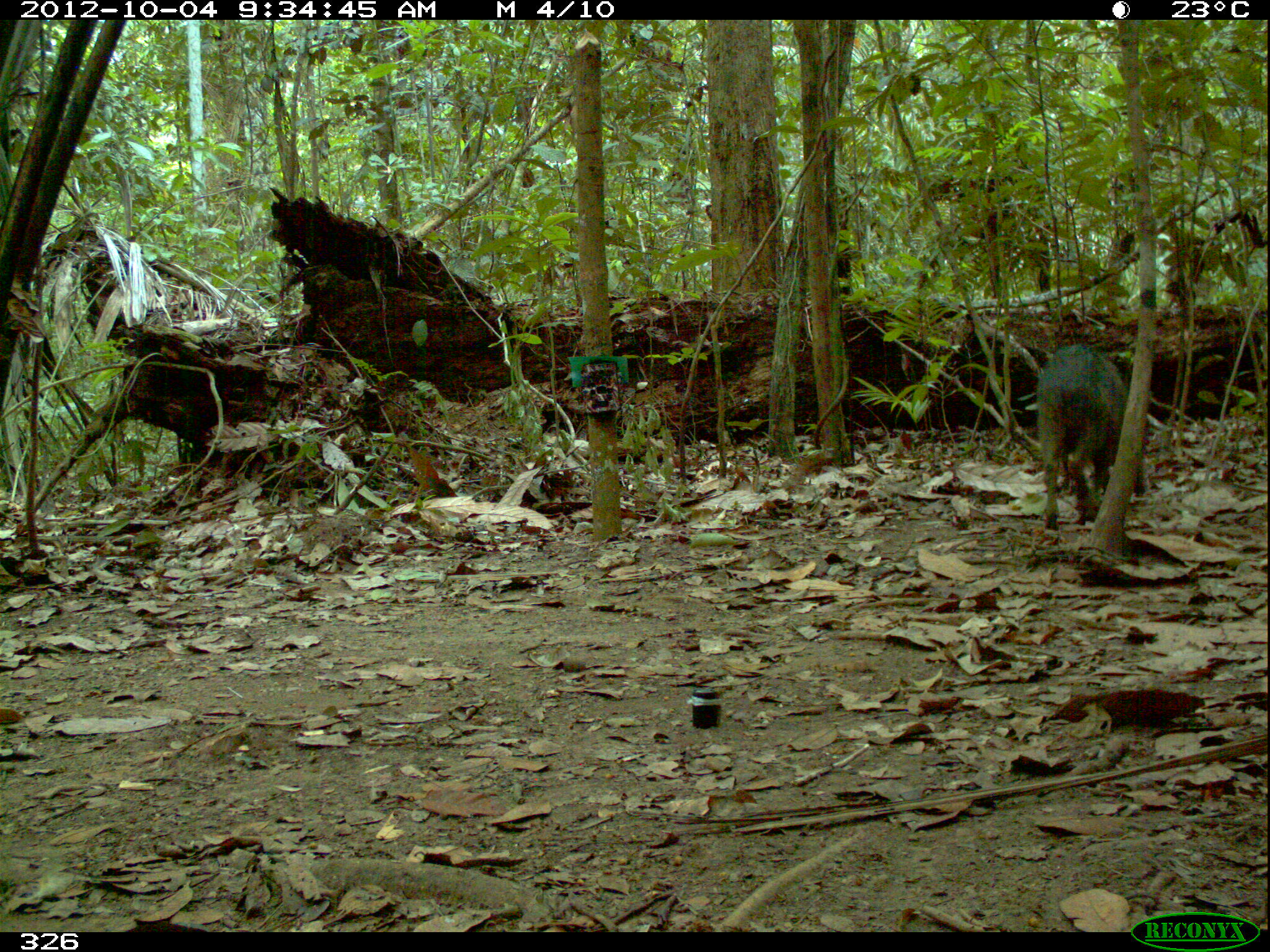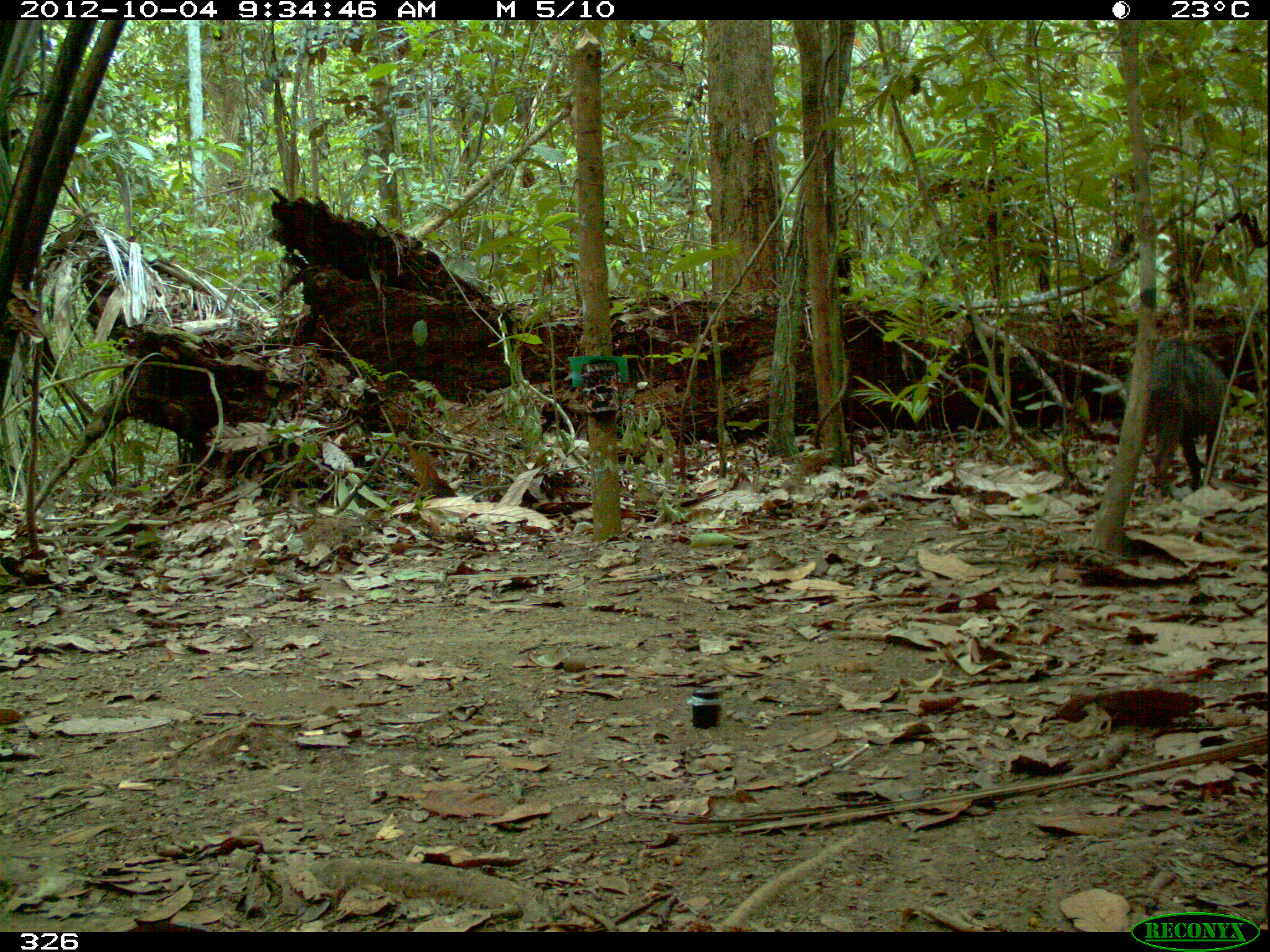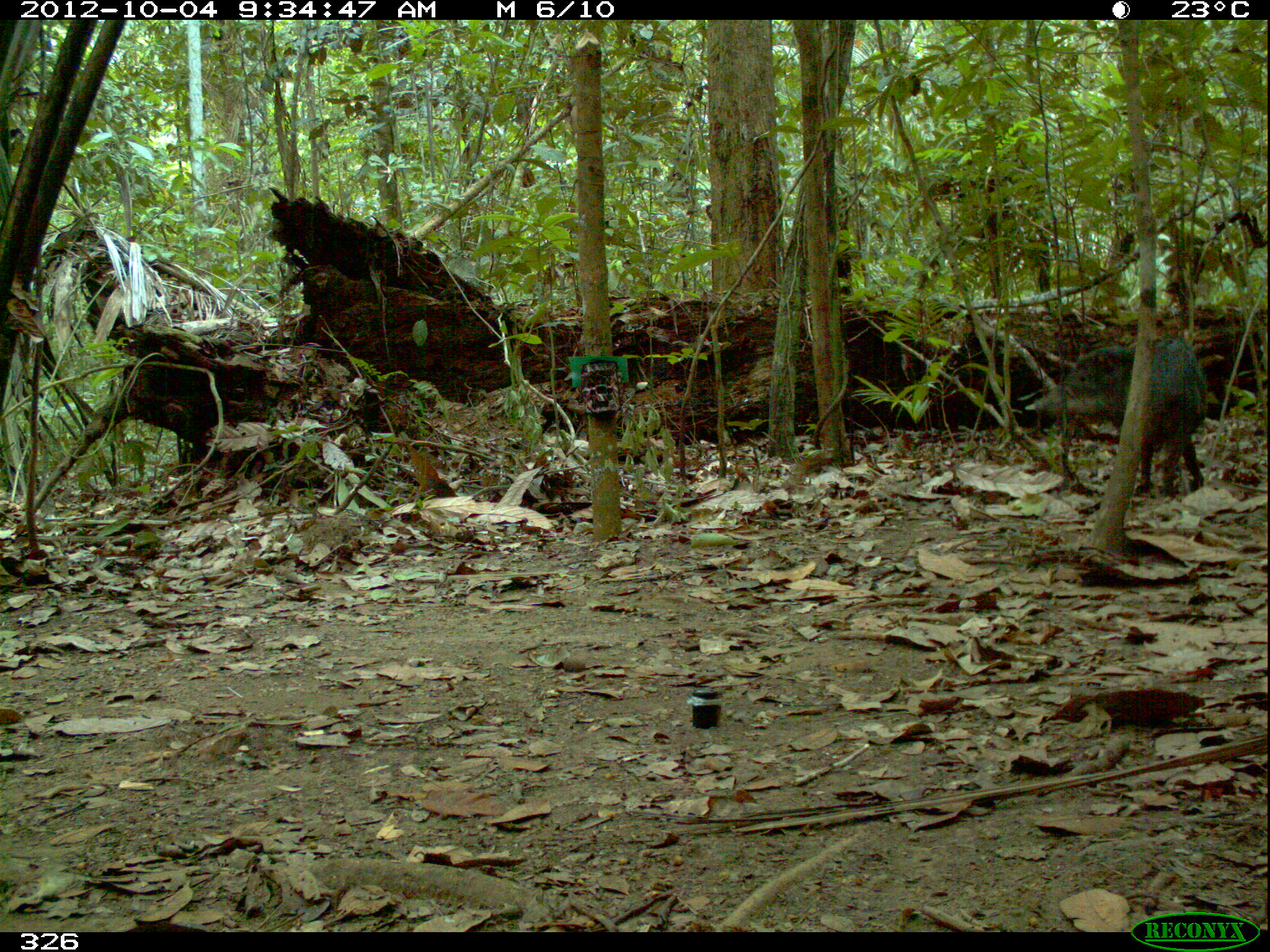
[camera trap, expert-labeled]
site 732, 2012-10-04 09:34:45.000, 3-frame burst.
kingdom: Animalia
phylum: Chordata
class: Mammalia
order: Artiodactyla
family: Tayassuidae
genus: Tayassu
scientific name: Tayassu pecari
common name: white-lipped peccary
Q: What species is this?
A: Tayassu pecari (white-lipped peccary).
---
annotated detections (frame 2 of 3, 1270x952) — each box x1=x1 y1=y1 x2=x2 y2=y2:
tayassu pecari: x1=1123 y1=340 x2=1228 y2=499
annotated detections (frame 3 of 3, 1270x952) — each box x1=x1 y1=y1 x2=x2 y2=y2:
tayassu pecari: x1=1033 y1=336 x2=1209 y2=493